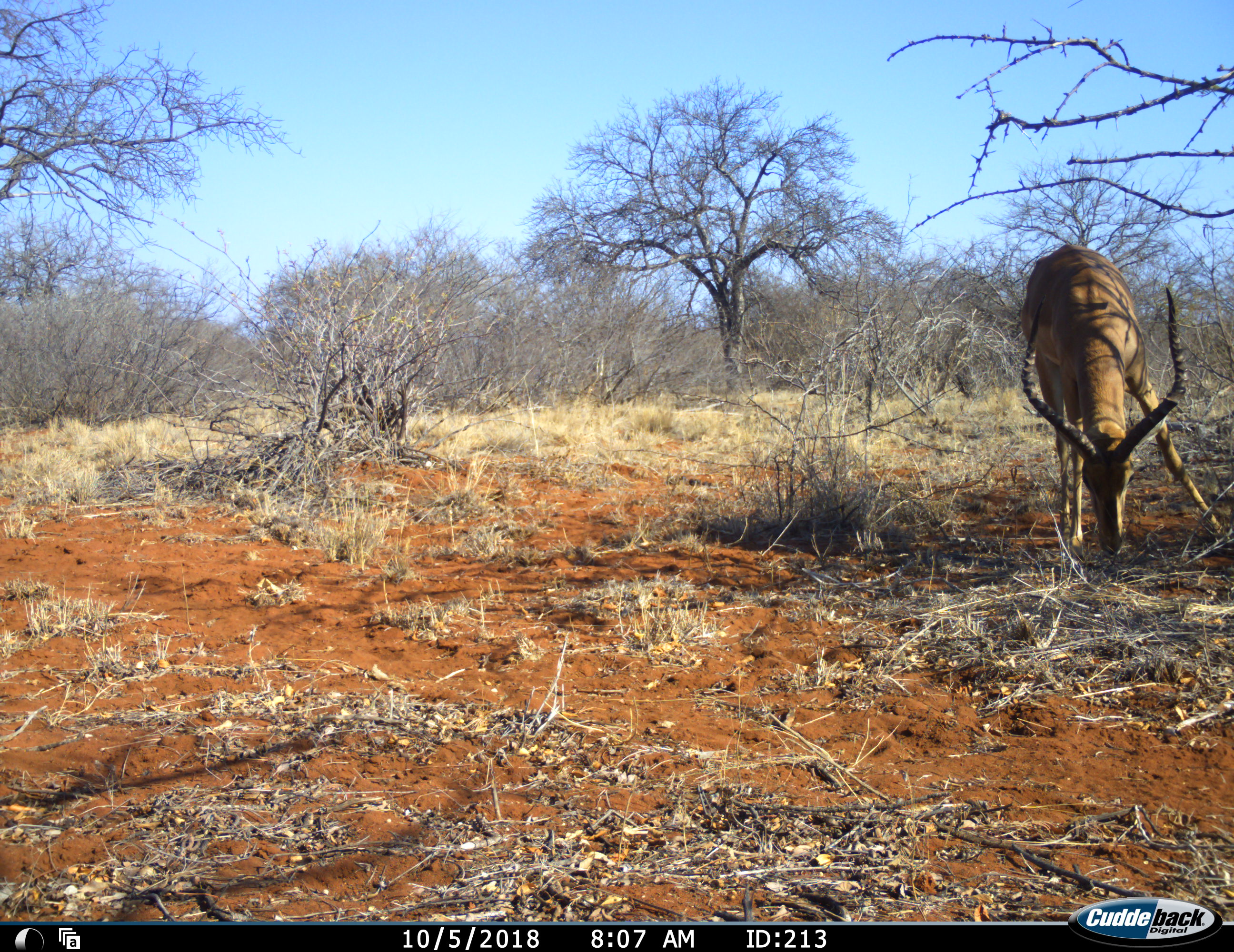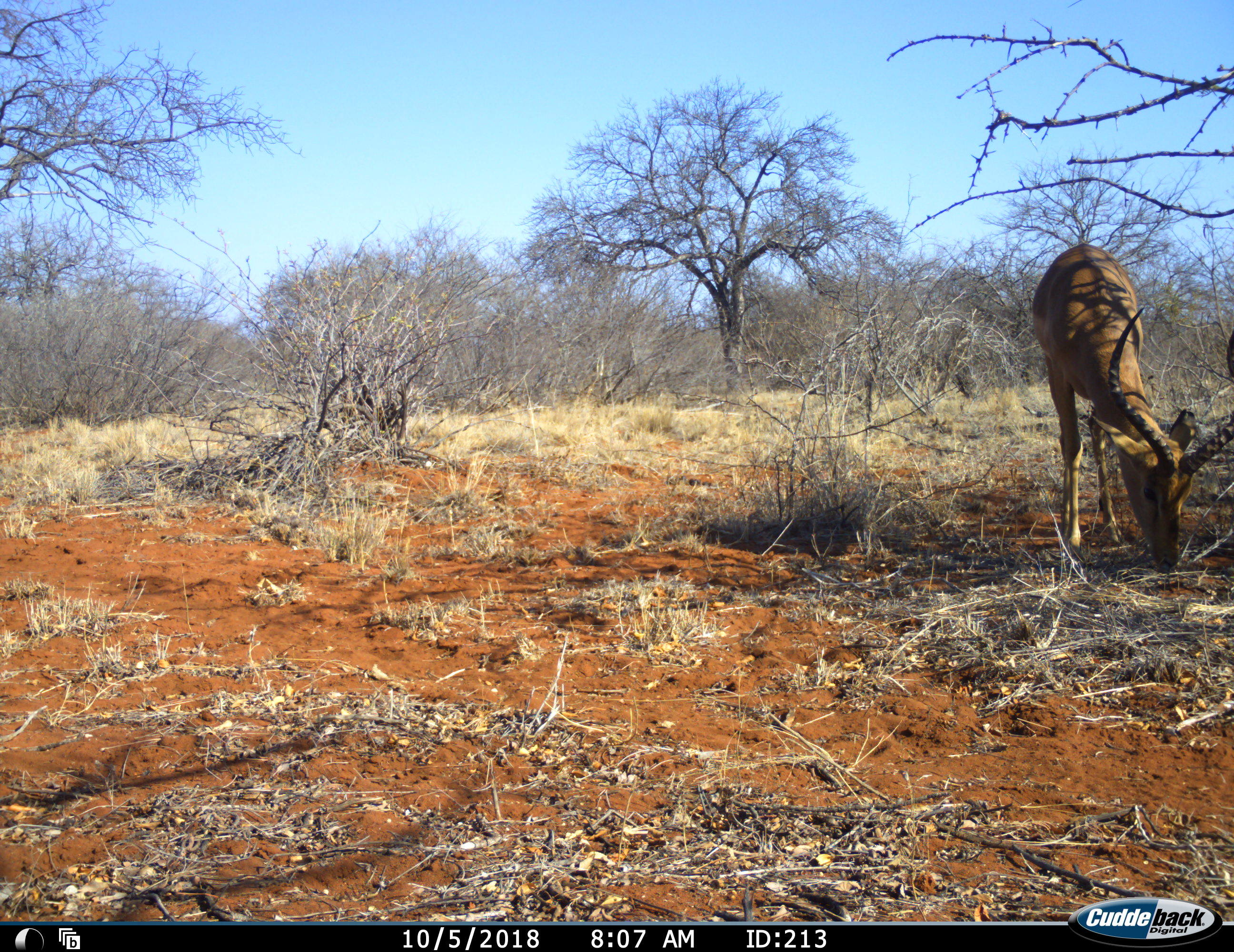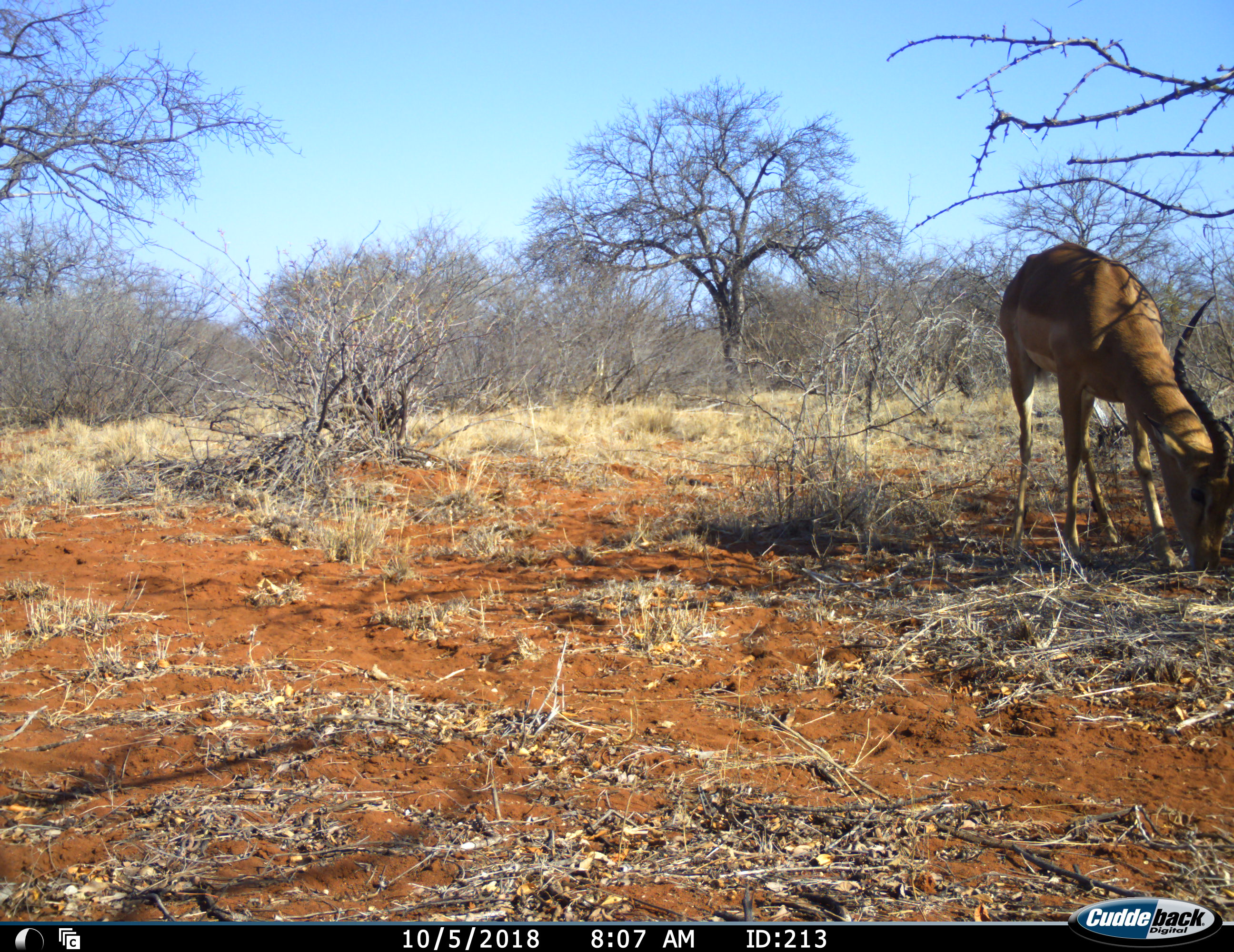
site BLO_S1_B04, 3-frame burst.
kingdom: Animalia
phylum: Chordata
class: Mammalia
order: Artiodactyla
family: Bovidae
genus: Aepyceros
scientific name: Aepyceros melampus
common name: impala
Impala (Aepyceros melampus), count 1. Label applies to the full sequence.